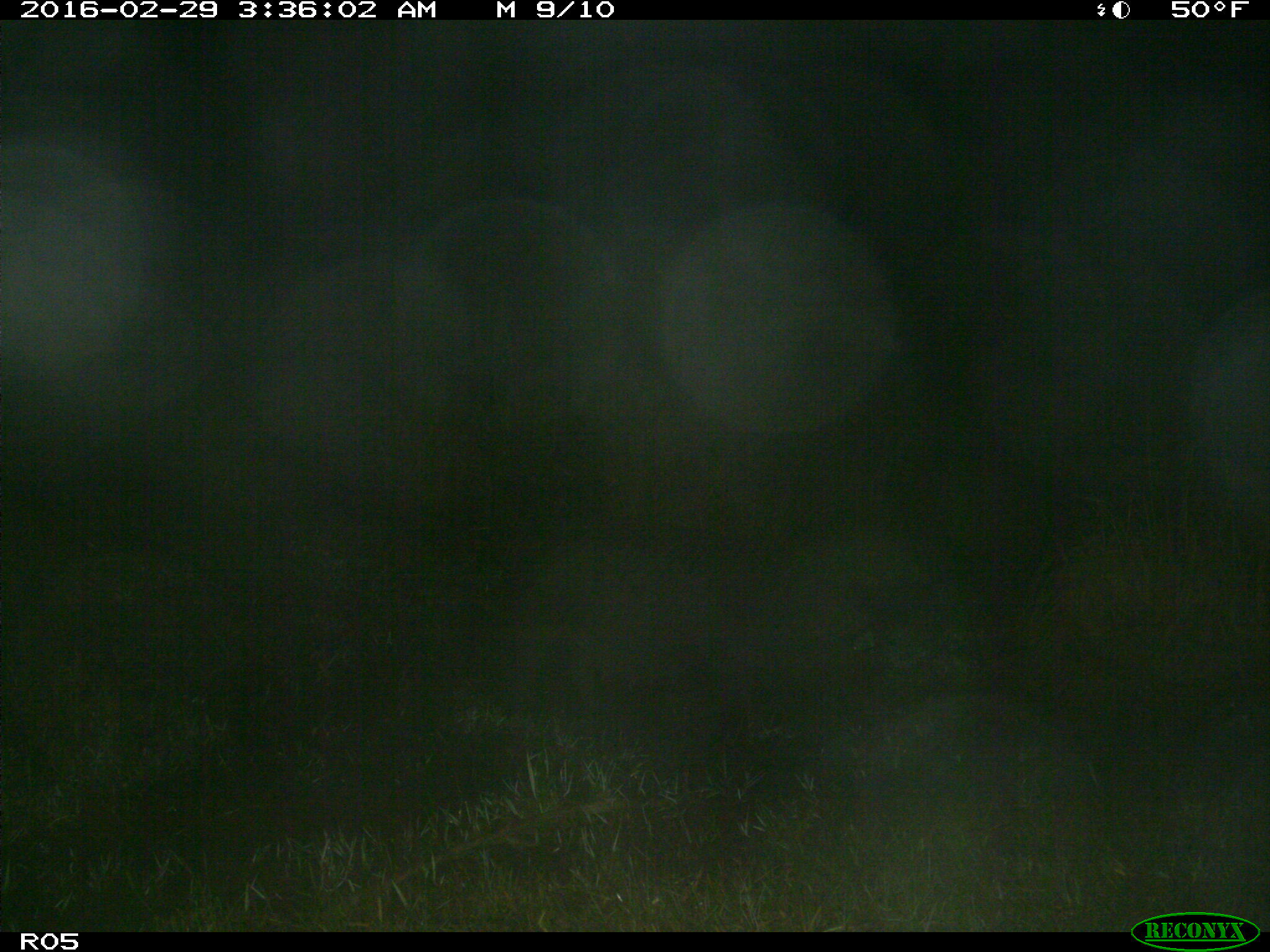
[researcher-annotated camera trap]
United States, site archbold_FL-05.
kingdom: Animalia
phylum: Chordata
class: Mammalia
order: Artiodactyla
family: Suidae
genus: Sus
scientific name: Sus scrofa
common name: wild boar